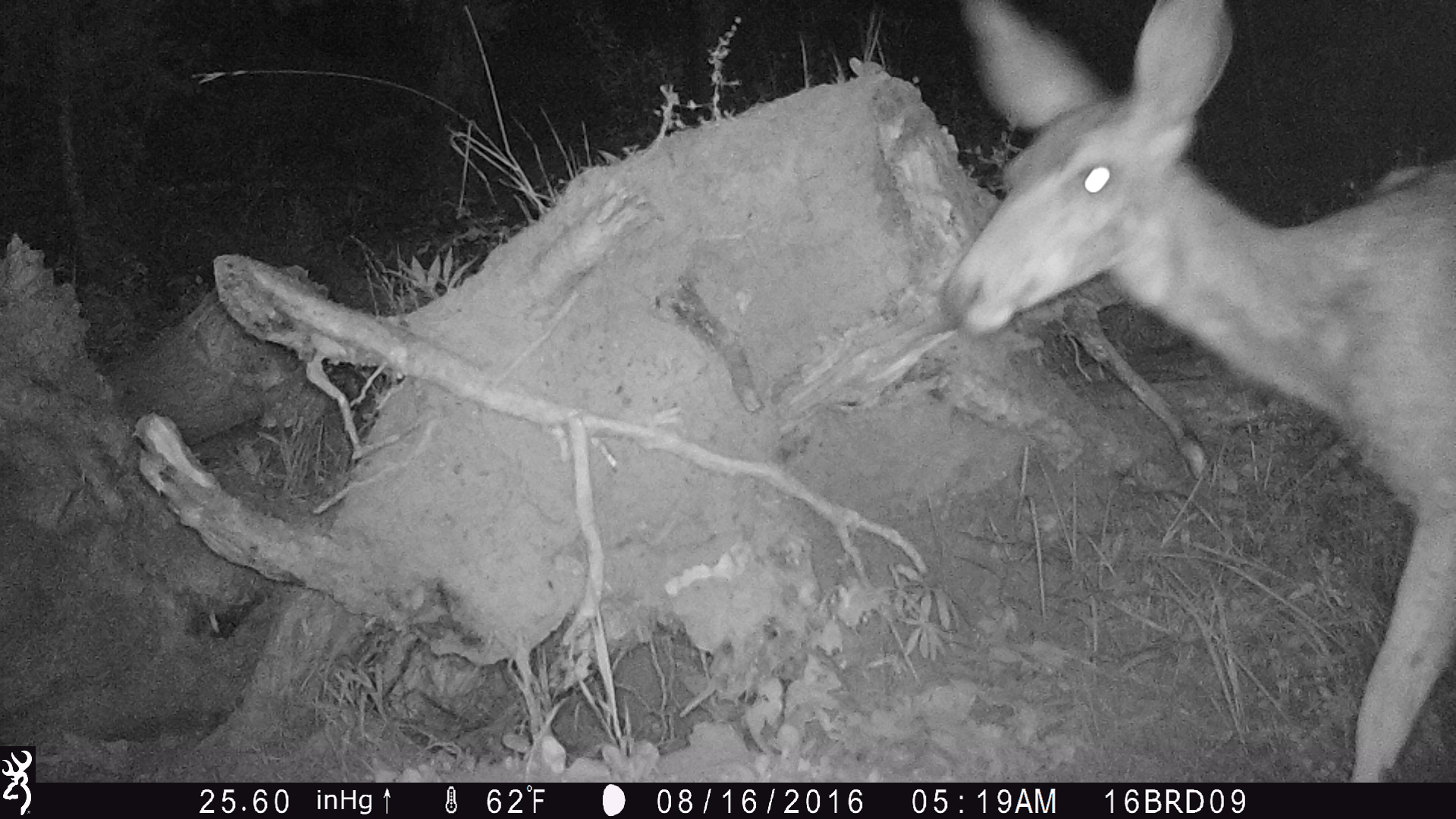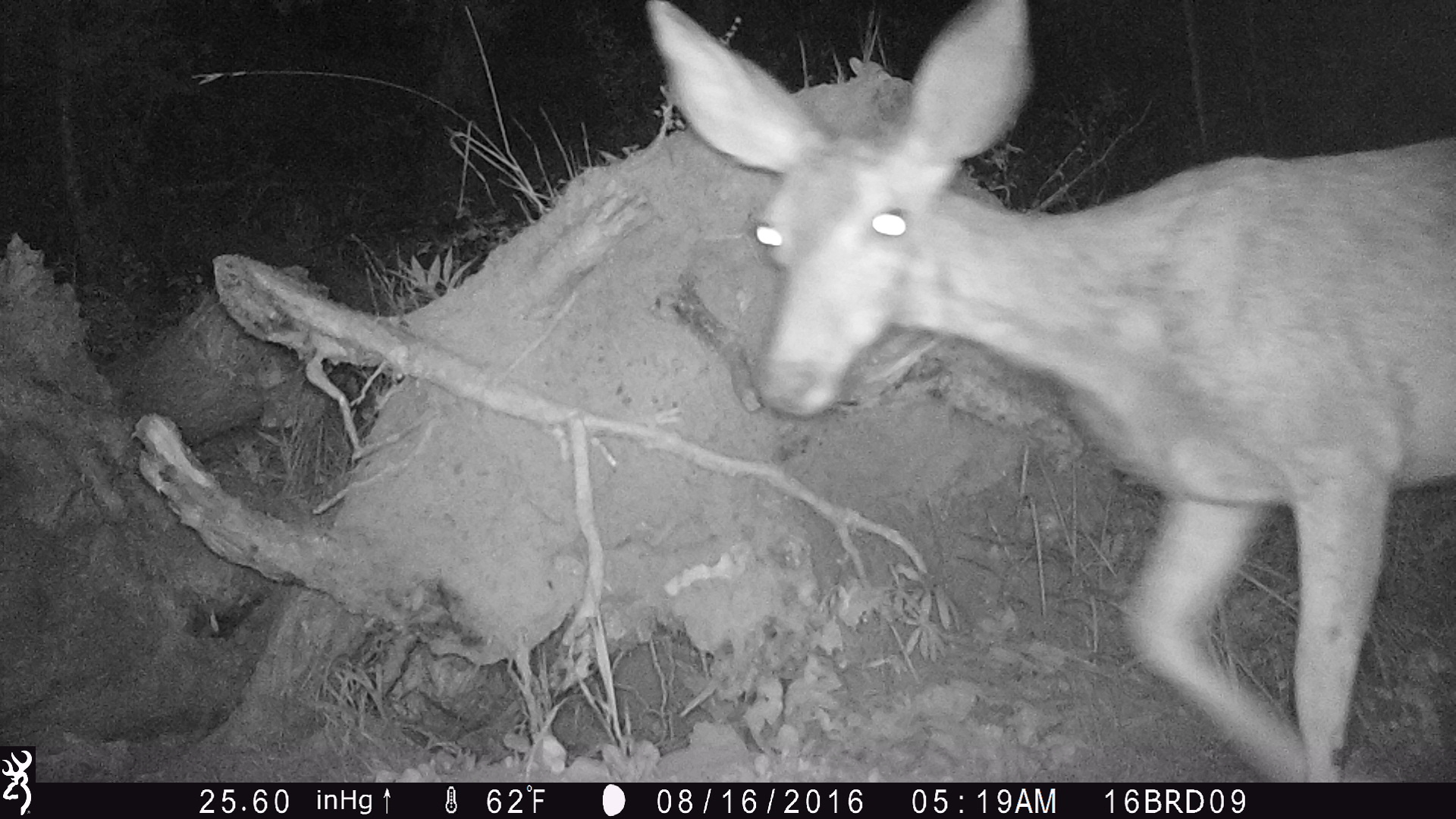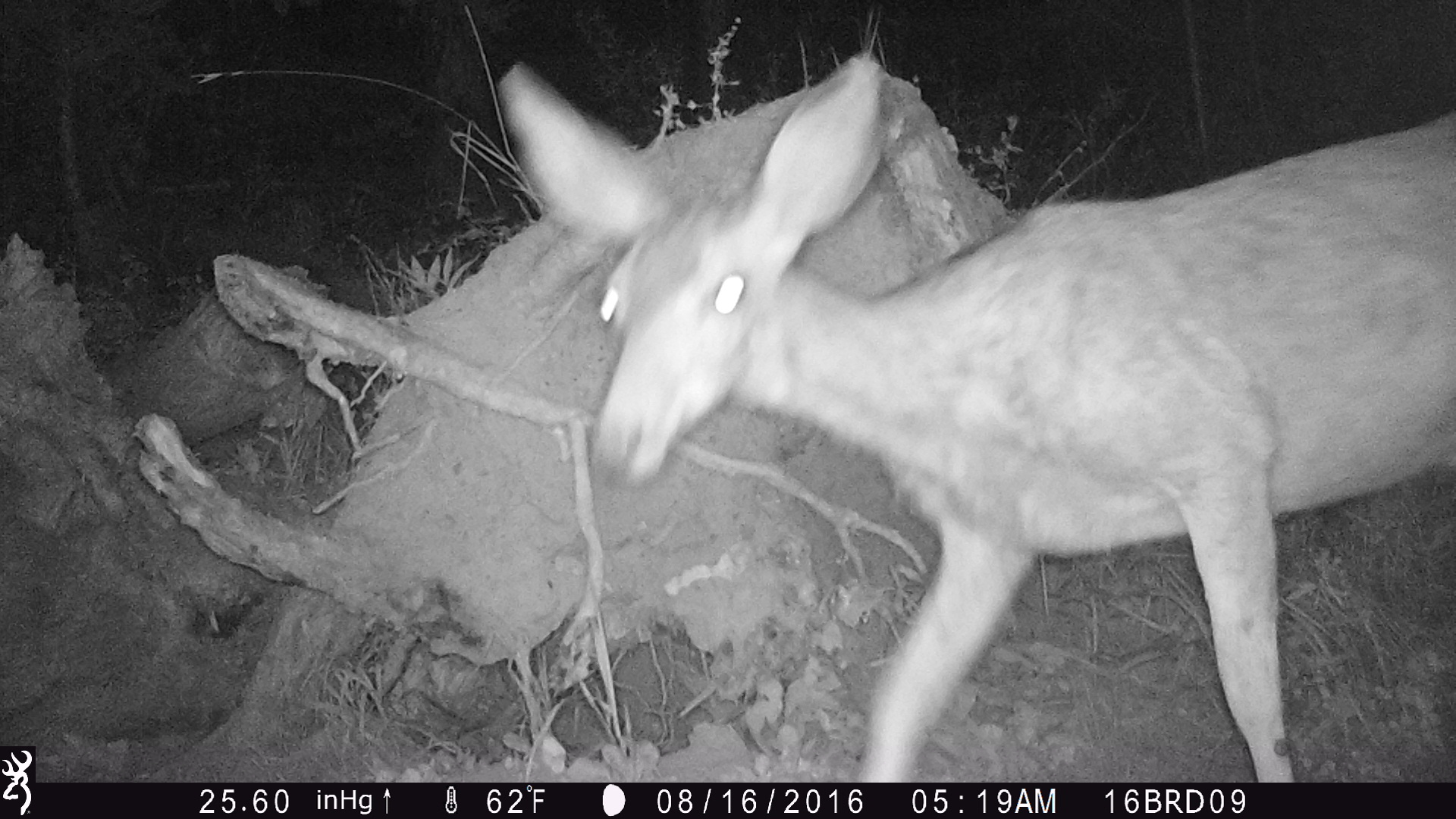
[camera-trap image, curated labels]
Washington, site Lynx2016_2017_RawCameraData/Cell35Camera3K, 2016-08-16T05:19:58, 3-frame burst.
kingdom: Animalia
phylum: Chordata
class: Mammalia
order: Artiodactyla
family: Cervidae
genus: Odocoileus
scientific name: Odocoileus hemionus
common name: mule deer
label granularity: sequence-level